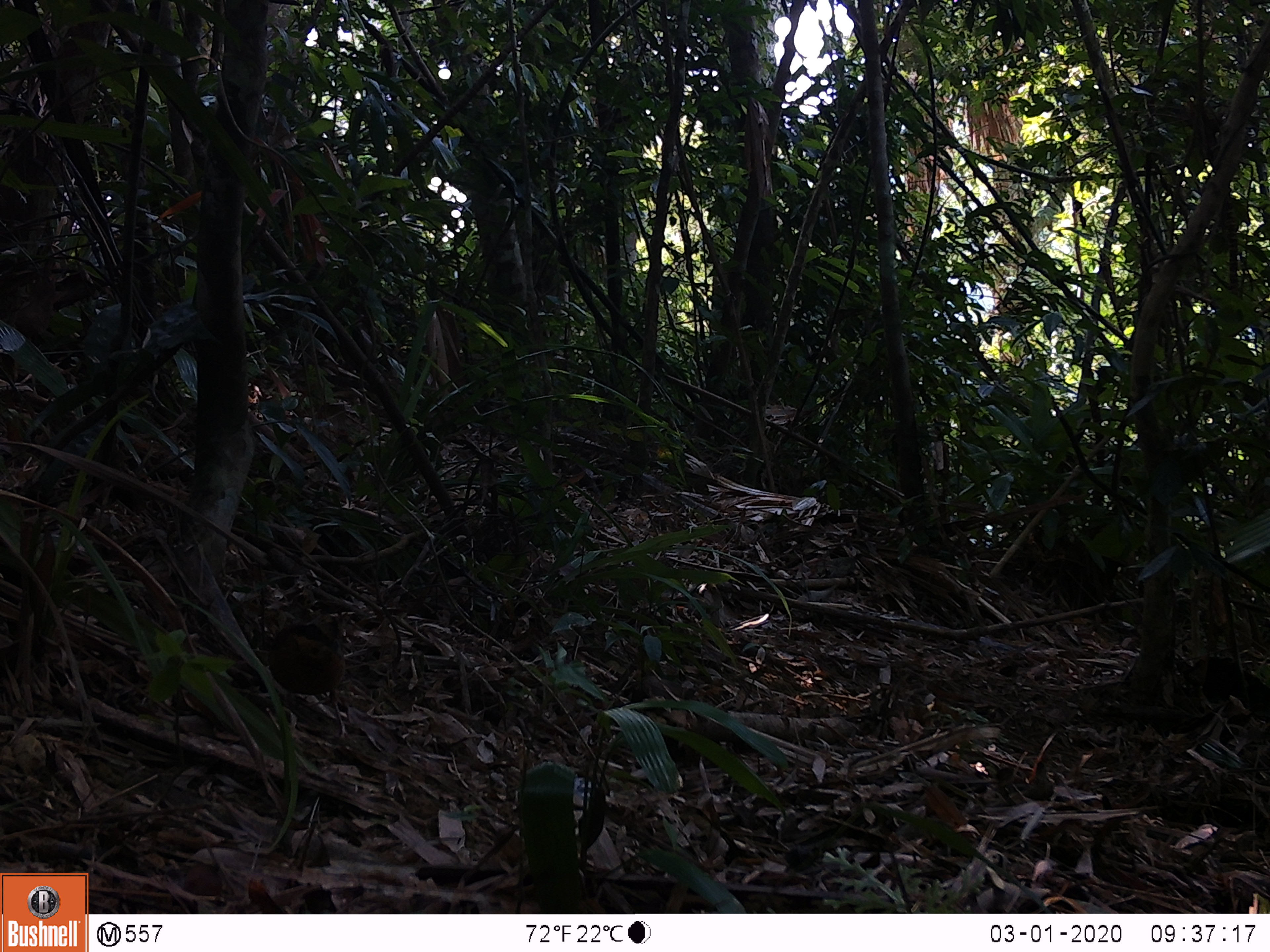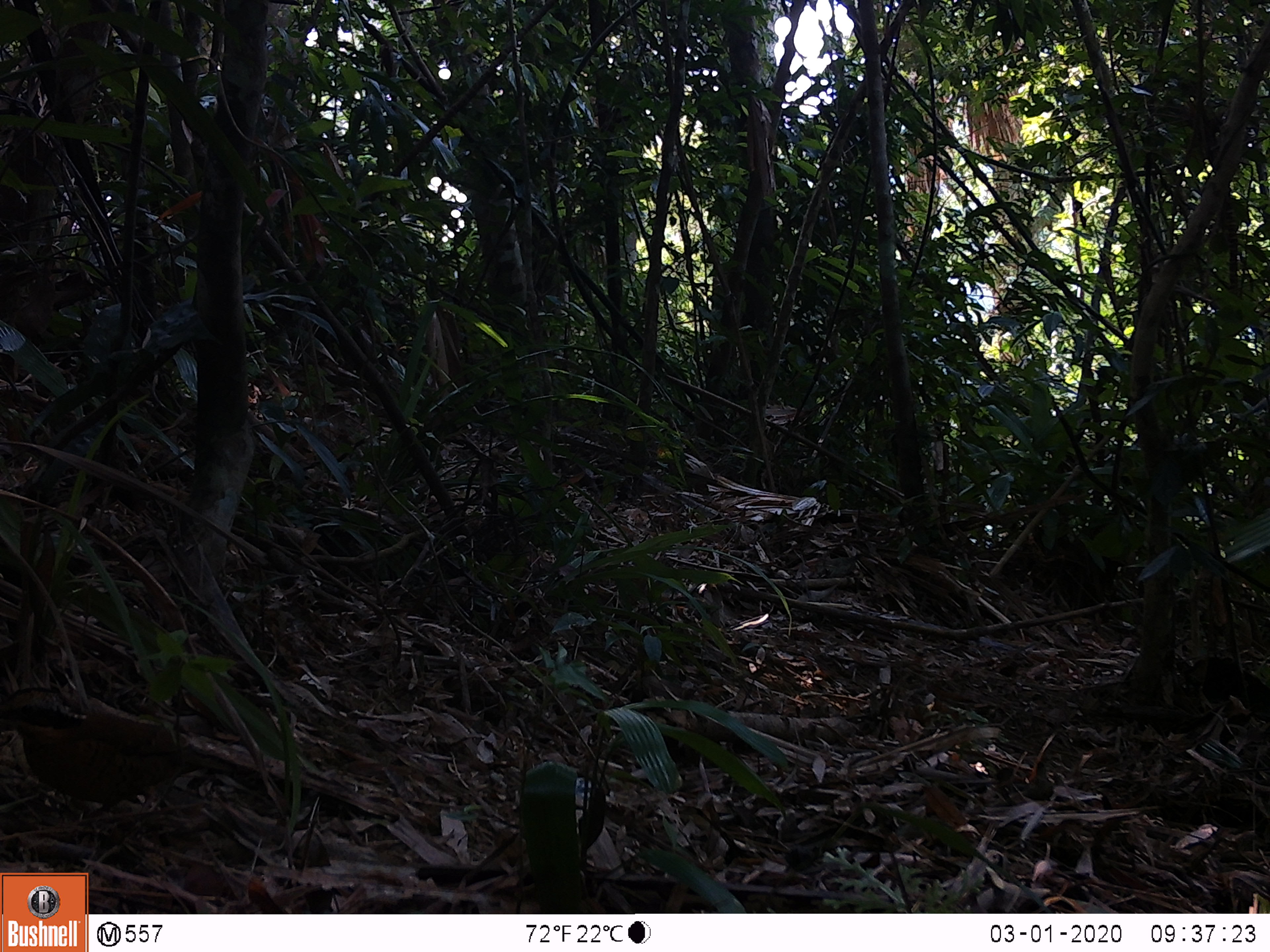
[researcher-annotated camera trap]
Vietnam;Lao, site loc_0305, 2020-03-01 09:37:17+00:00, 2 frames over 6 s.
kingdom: Animalia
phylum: Chordata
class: Aves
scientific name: Aves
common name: bird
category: unidentified bird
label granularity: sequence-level